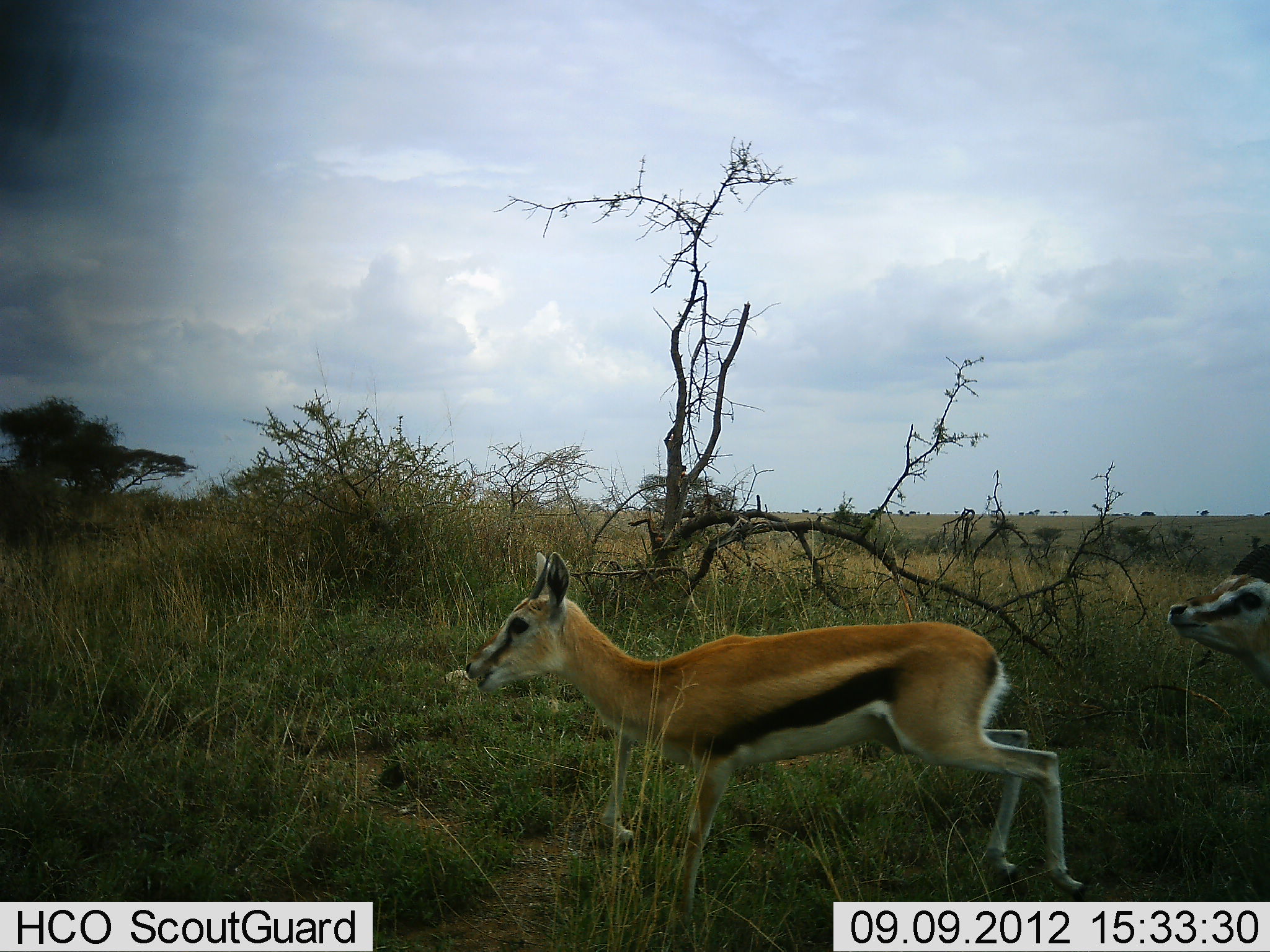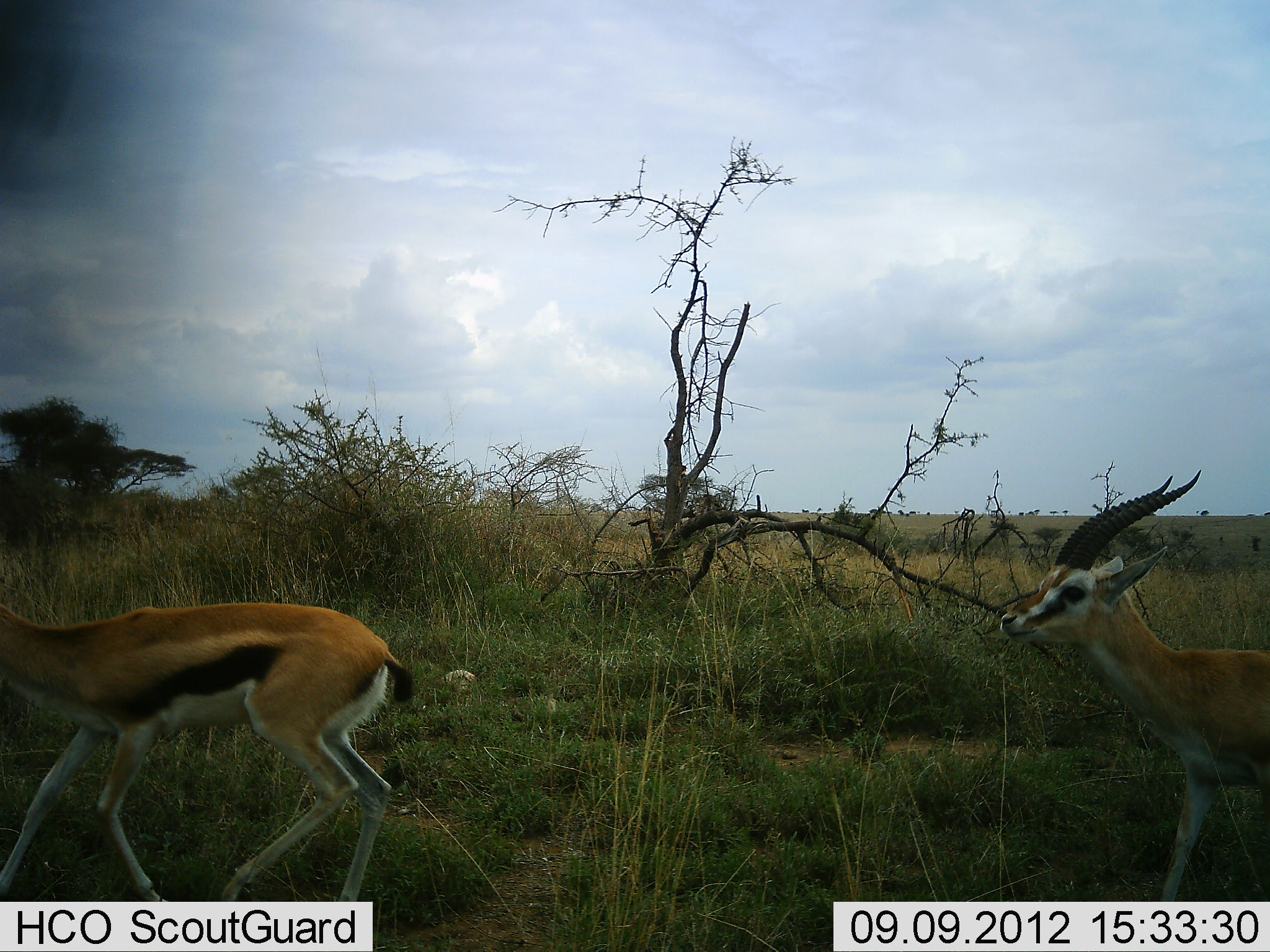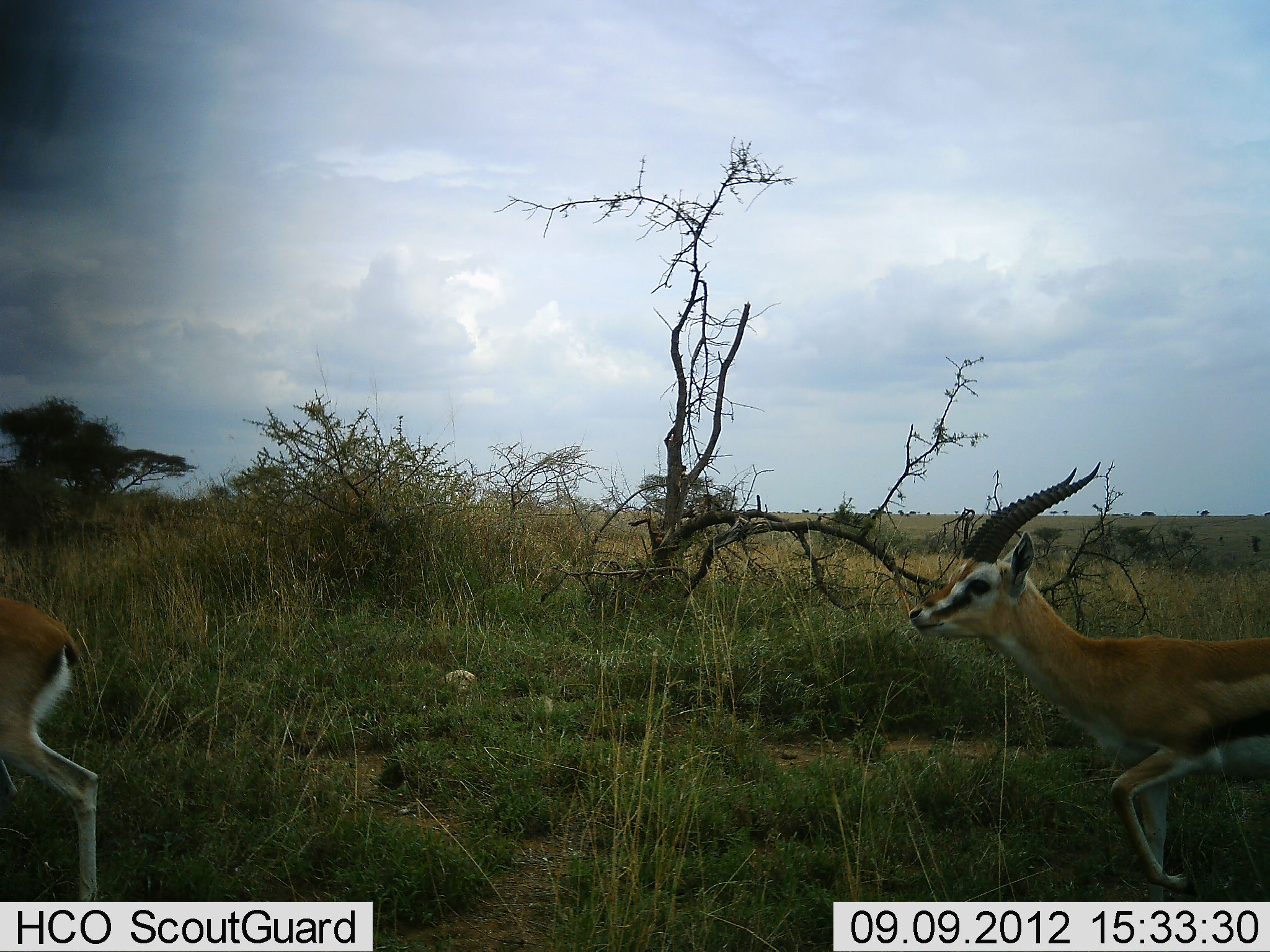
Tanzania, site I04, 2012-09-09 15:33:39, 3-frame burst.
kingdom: Animalia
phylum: Chordata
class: Mammalia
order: Artiodactyla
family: Bovidae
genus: Eudorcas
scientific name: Eudorcas thomsonii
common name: thomson's gazelle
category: gazellethomsons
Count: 2.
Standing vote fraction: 0%.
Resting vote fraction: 0%.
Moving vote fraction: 100%.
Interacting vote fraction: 0%.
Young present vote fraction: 20%.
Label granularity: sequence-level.